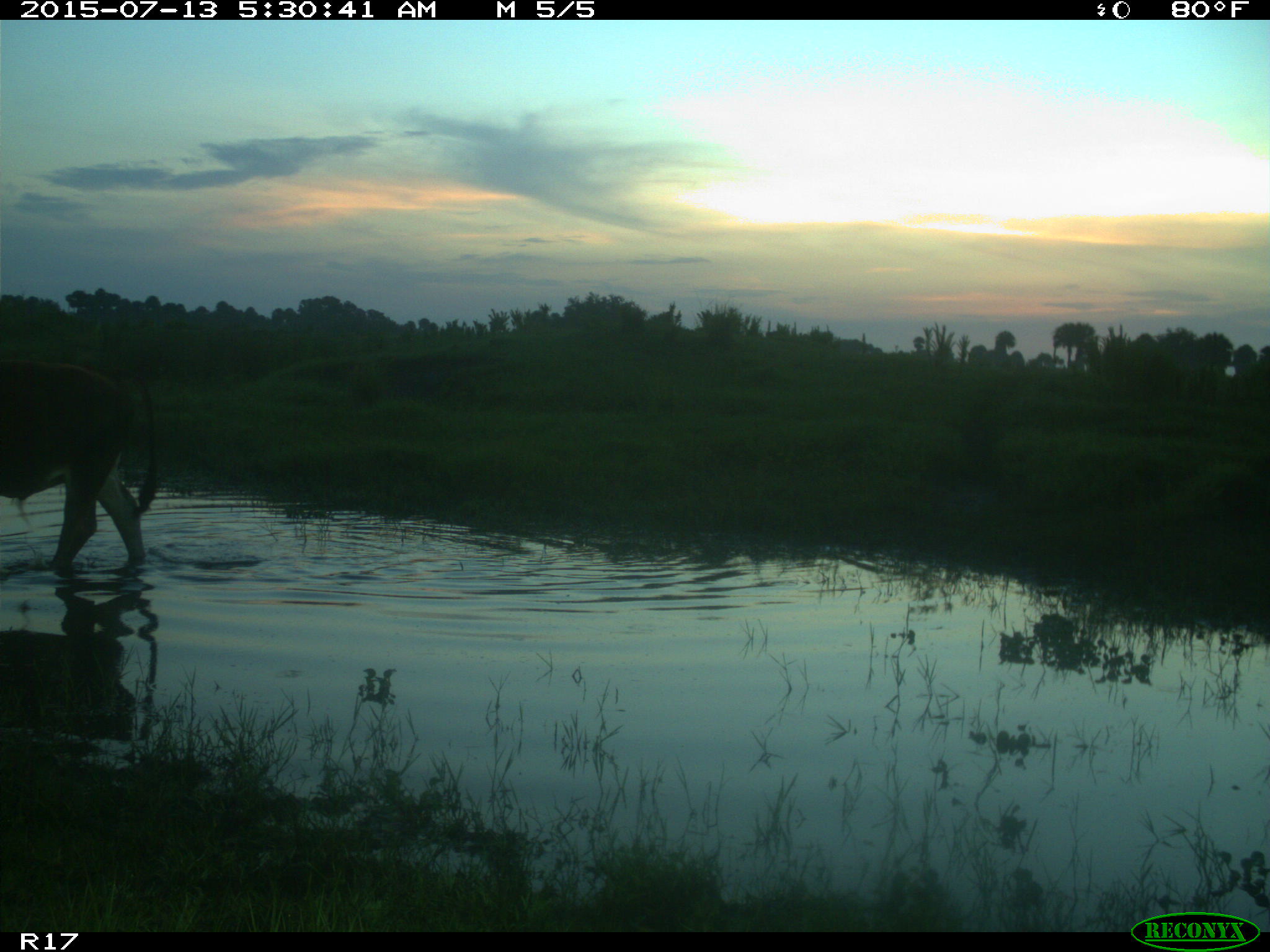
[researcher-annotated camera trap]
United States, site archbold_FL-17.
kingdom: Animalia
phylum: Chordata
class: Mammalia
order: Artiodactyla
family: Bovidae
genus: Bos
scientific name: Bos taurus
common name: domestic cow